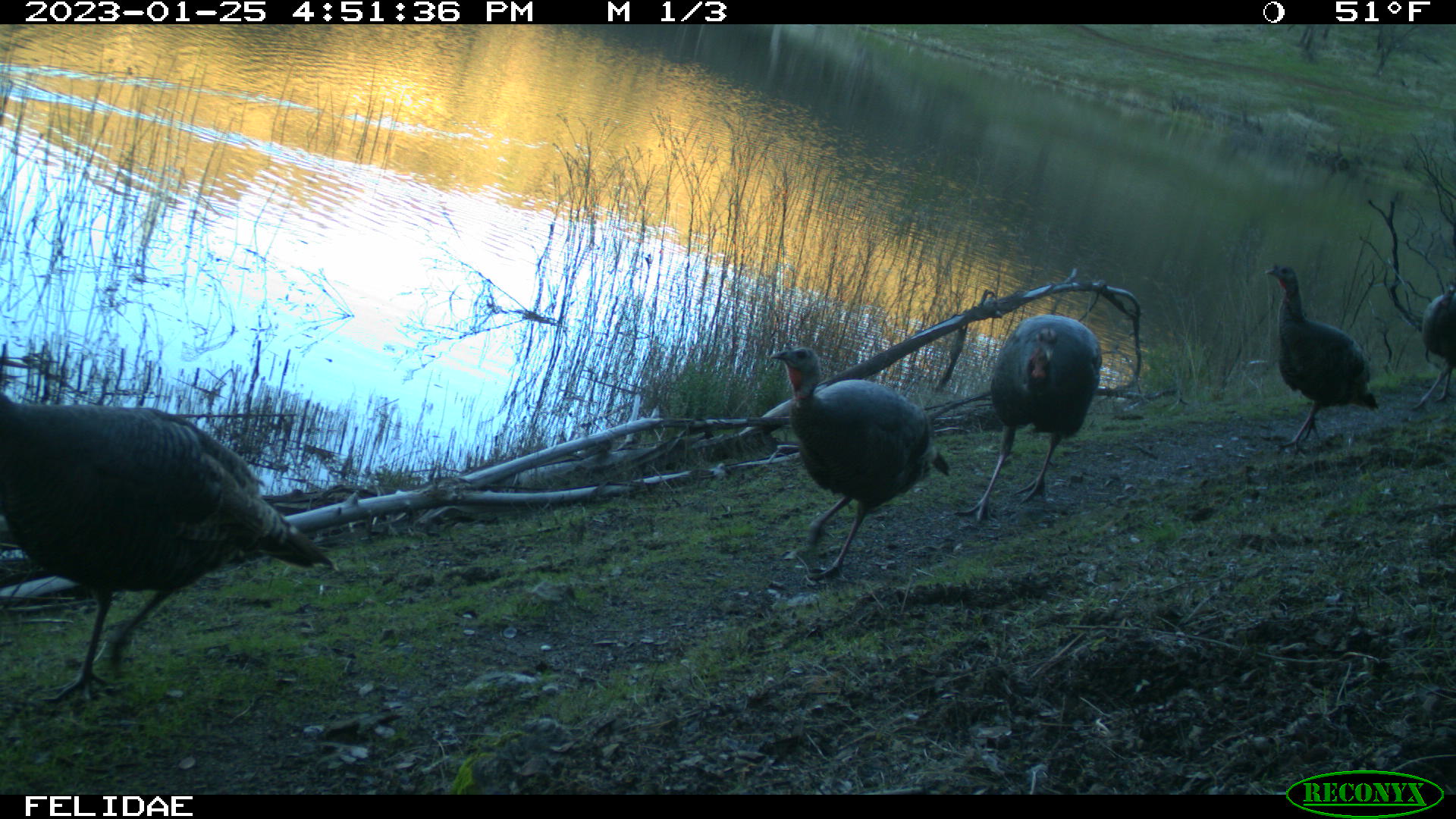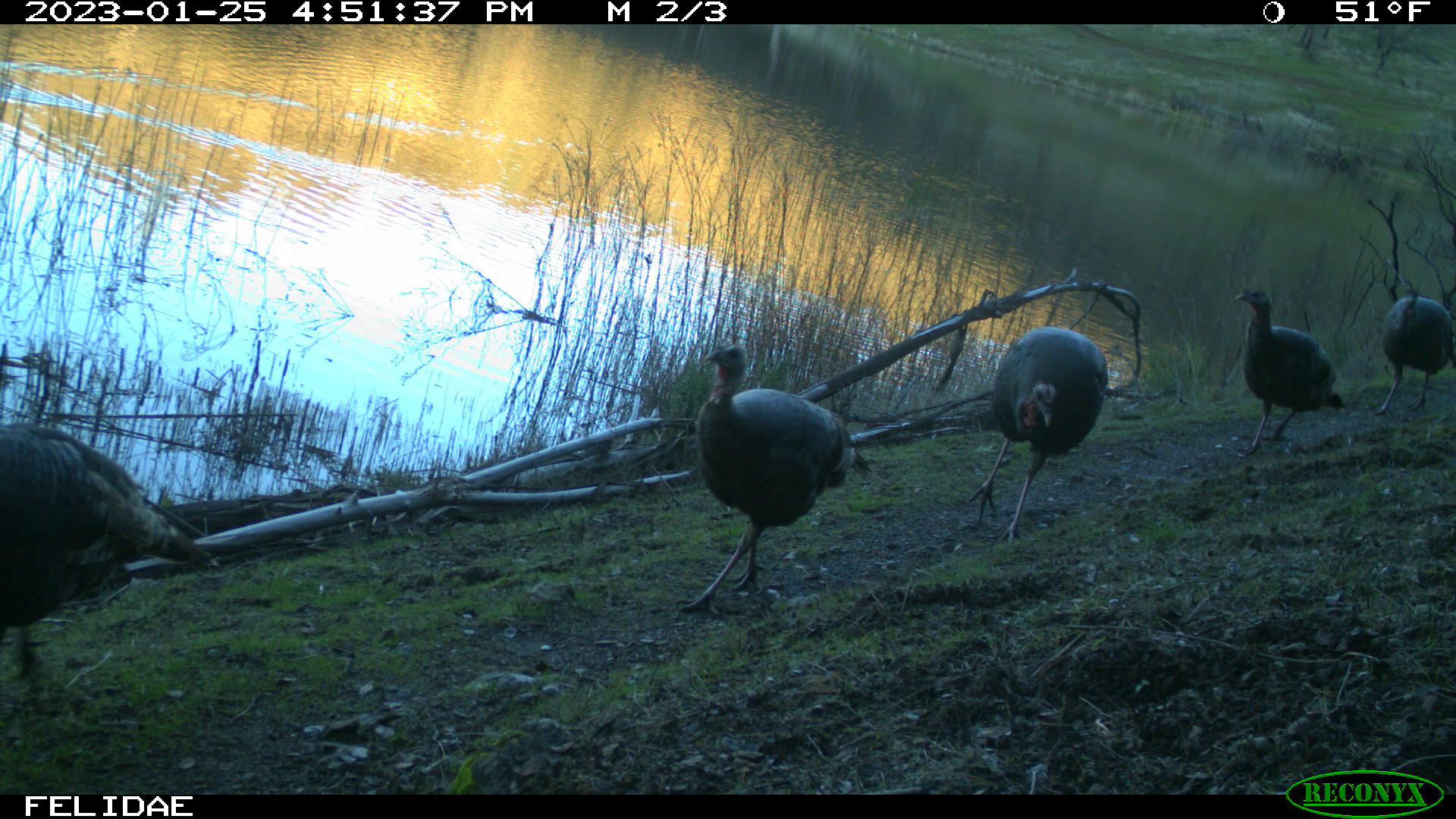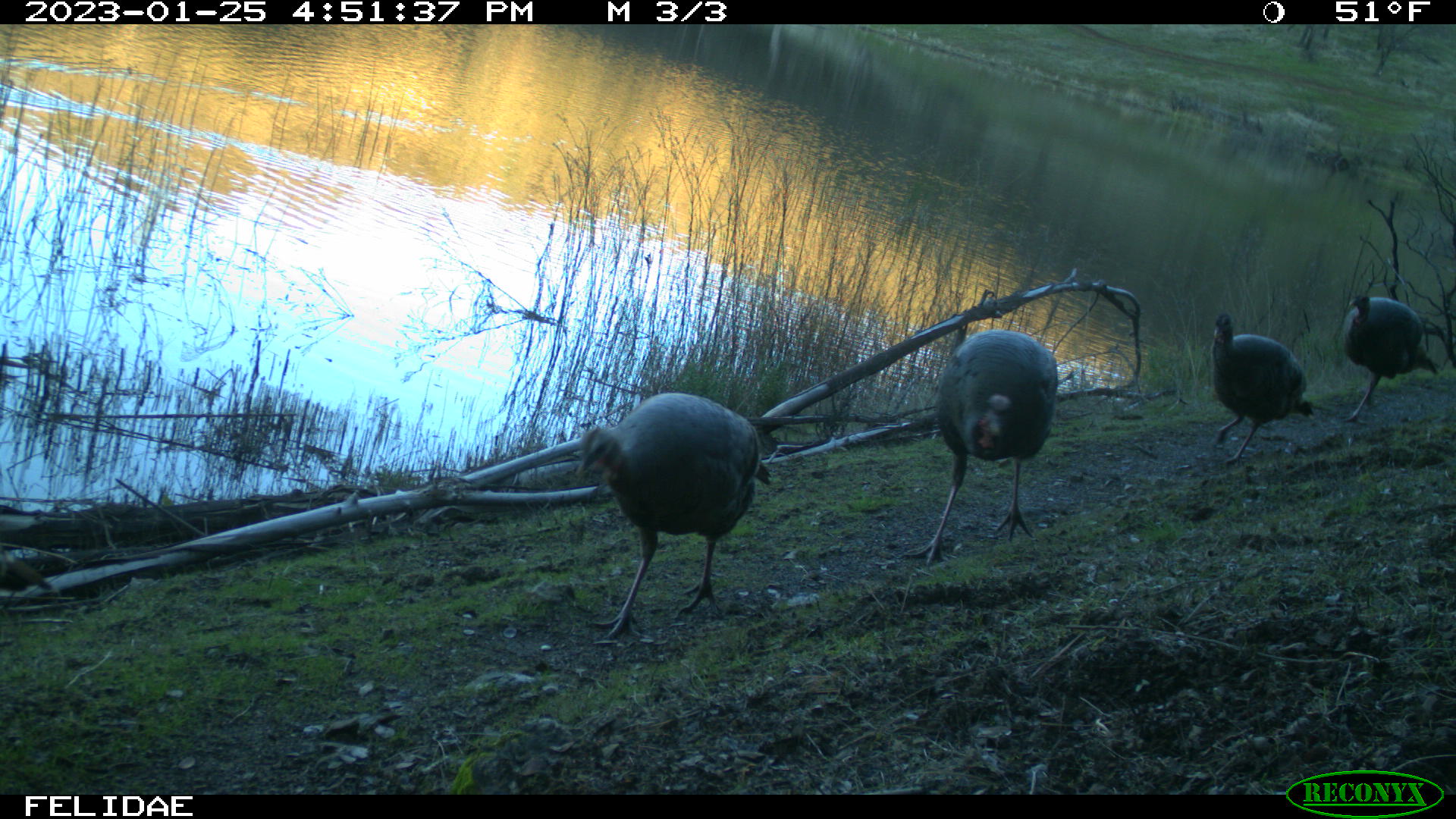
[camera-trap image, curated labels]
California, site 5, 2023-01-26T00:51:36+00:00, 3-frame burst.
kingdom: Animalia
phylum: Chordata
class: Aves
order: Galliformes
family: Phasianidae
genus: Meleagris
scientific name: Meleagris gallopavo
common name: turkey